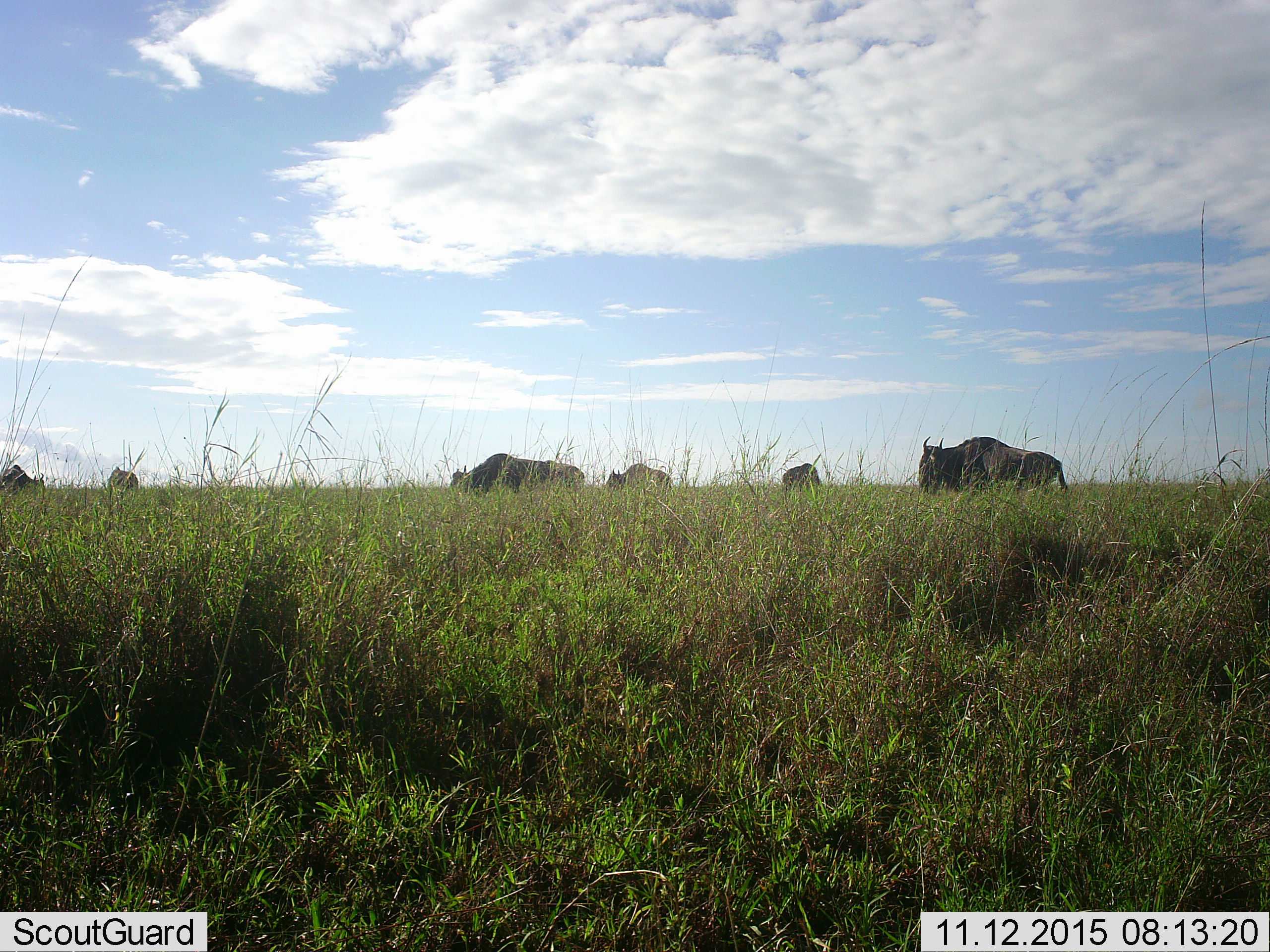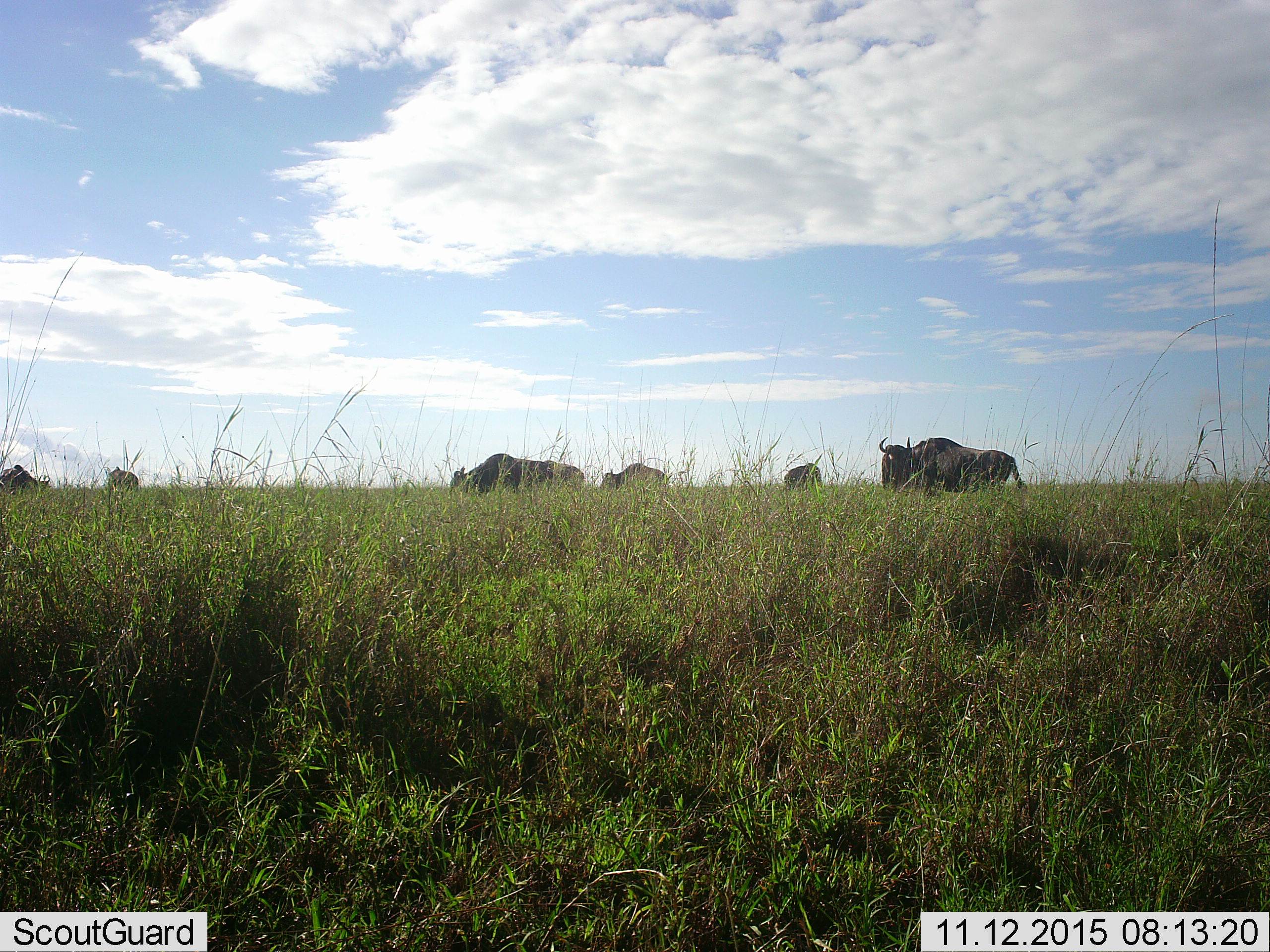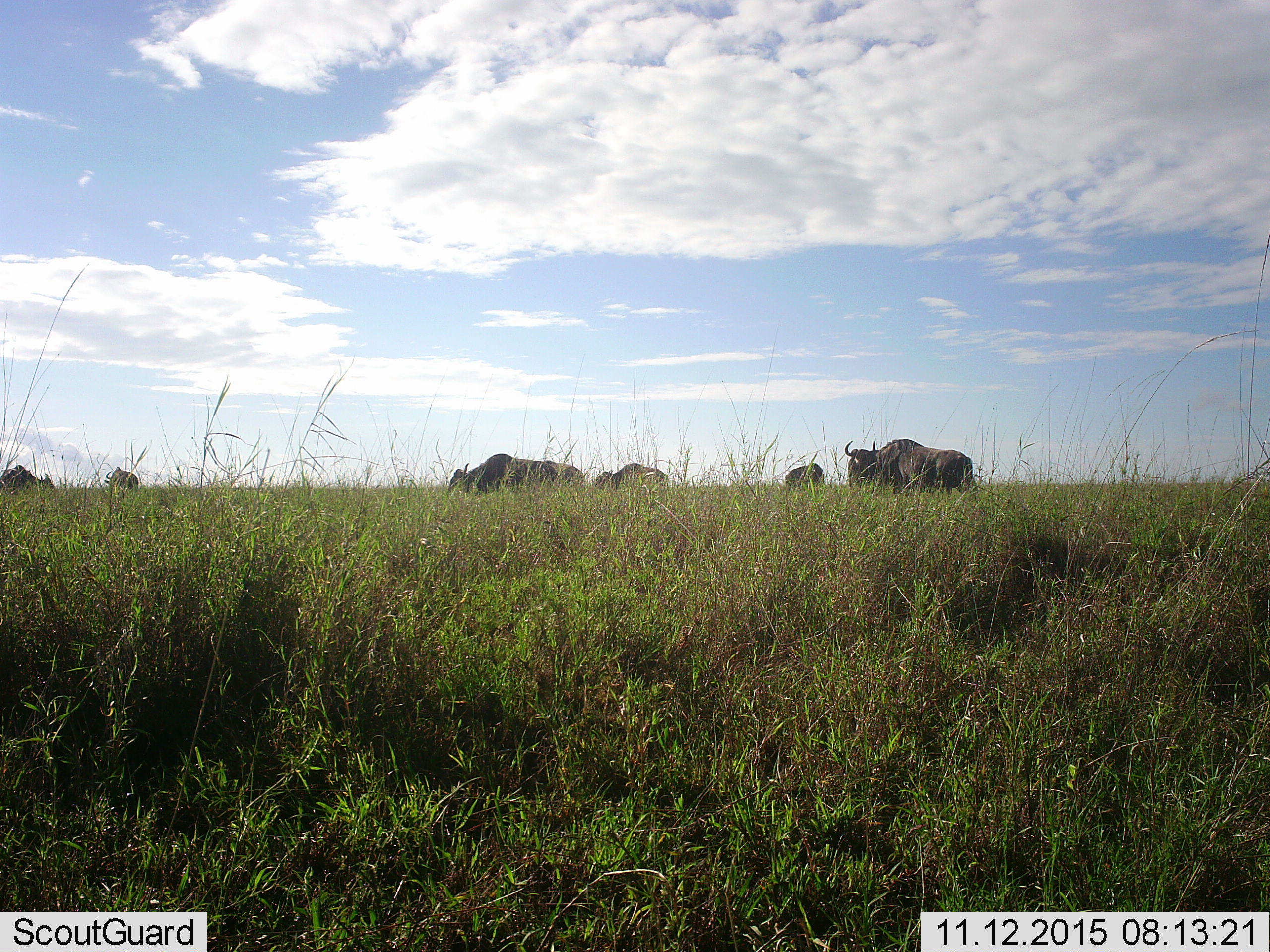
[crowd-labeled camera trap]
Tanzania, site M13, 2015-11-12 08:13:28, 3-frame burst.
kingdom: Animalia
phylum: Chordata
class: Mammalia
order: Artiodactyla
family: Bovidae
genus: Connochaetes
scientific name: Connochaetes taurinus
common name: blue wildebeest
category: wildebeest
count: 6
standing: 67%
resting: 0%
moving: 67%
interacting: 0%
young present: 0%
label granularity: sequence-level